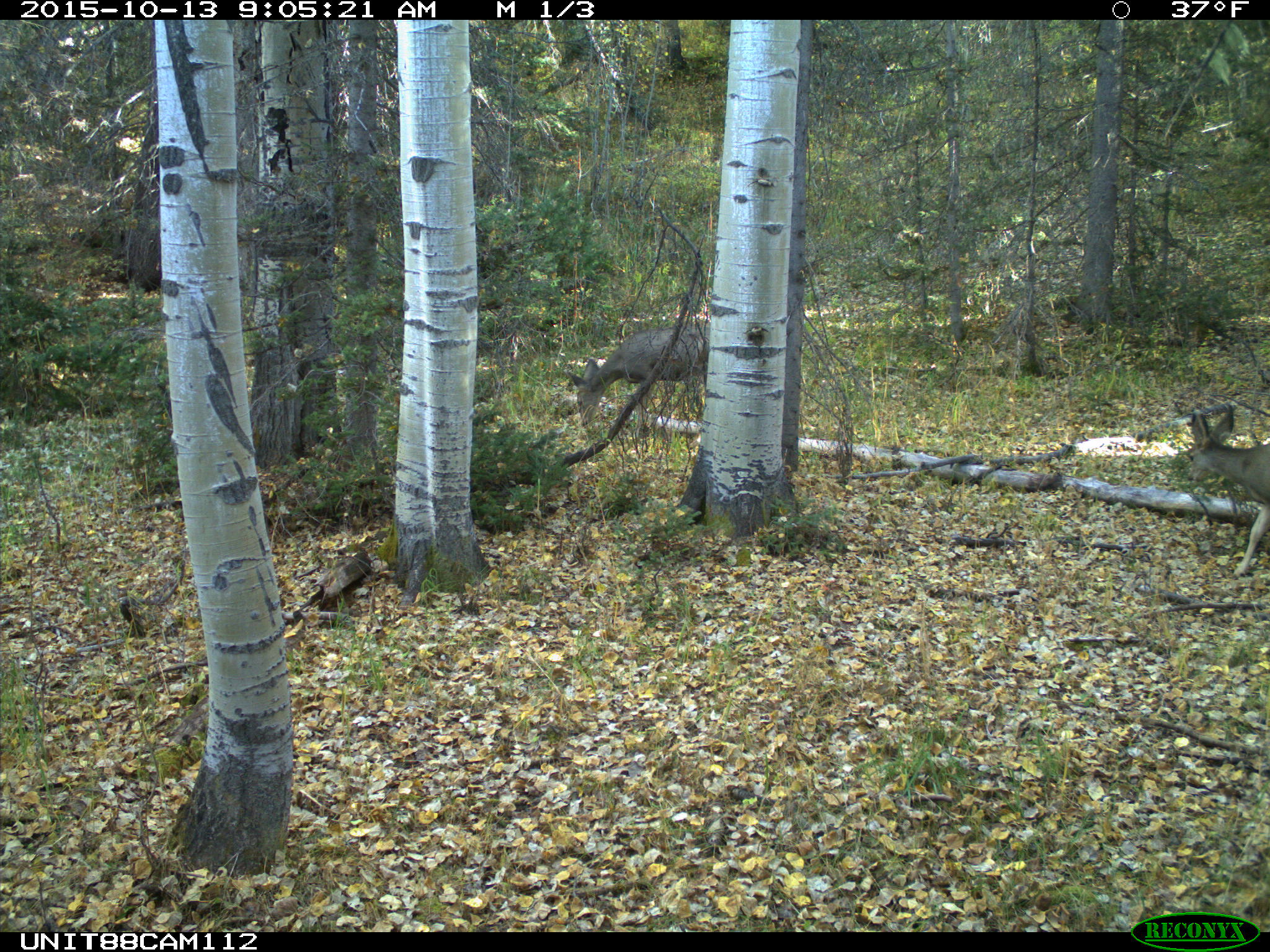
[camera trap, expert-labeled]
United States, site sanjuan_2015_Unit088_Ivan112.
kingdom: Animalia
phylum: Chordata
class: Mammalia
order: Artiodactyla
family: Cervidae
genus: Odocoileus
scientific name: Odocoileus hemionus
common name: mule deer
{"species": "Odocoileus hemionus (mule deer)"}